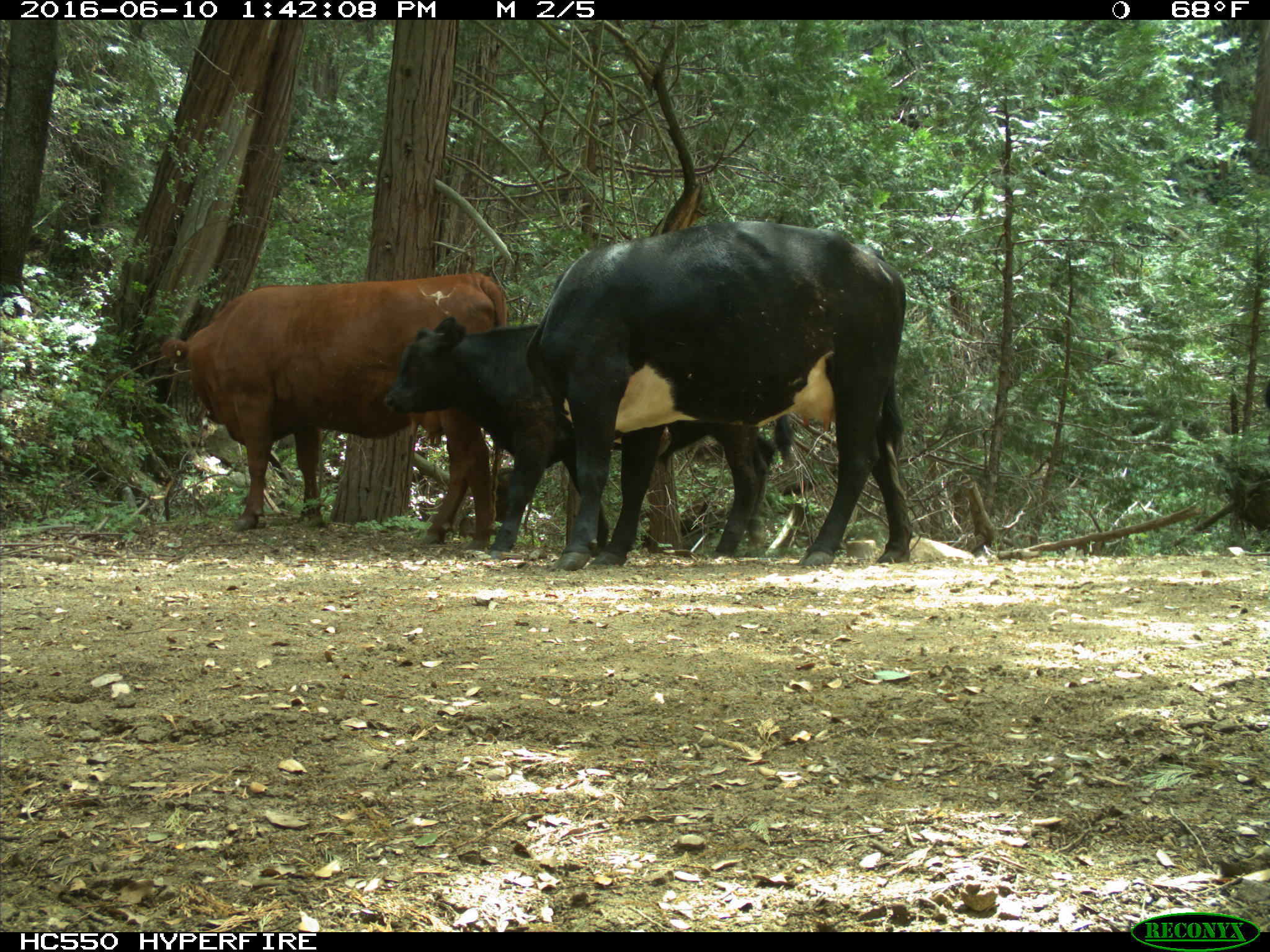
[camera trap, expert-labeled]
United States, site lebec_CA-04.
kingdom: Animalia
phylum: Chordata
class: Mammalia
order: Artiodactyla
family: Bovidae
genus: Bos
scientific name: Bos taurus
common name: domestic cow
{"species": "Bos taurus (domestic cow)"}